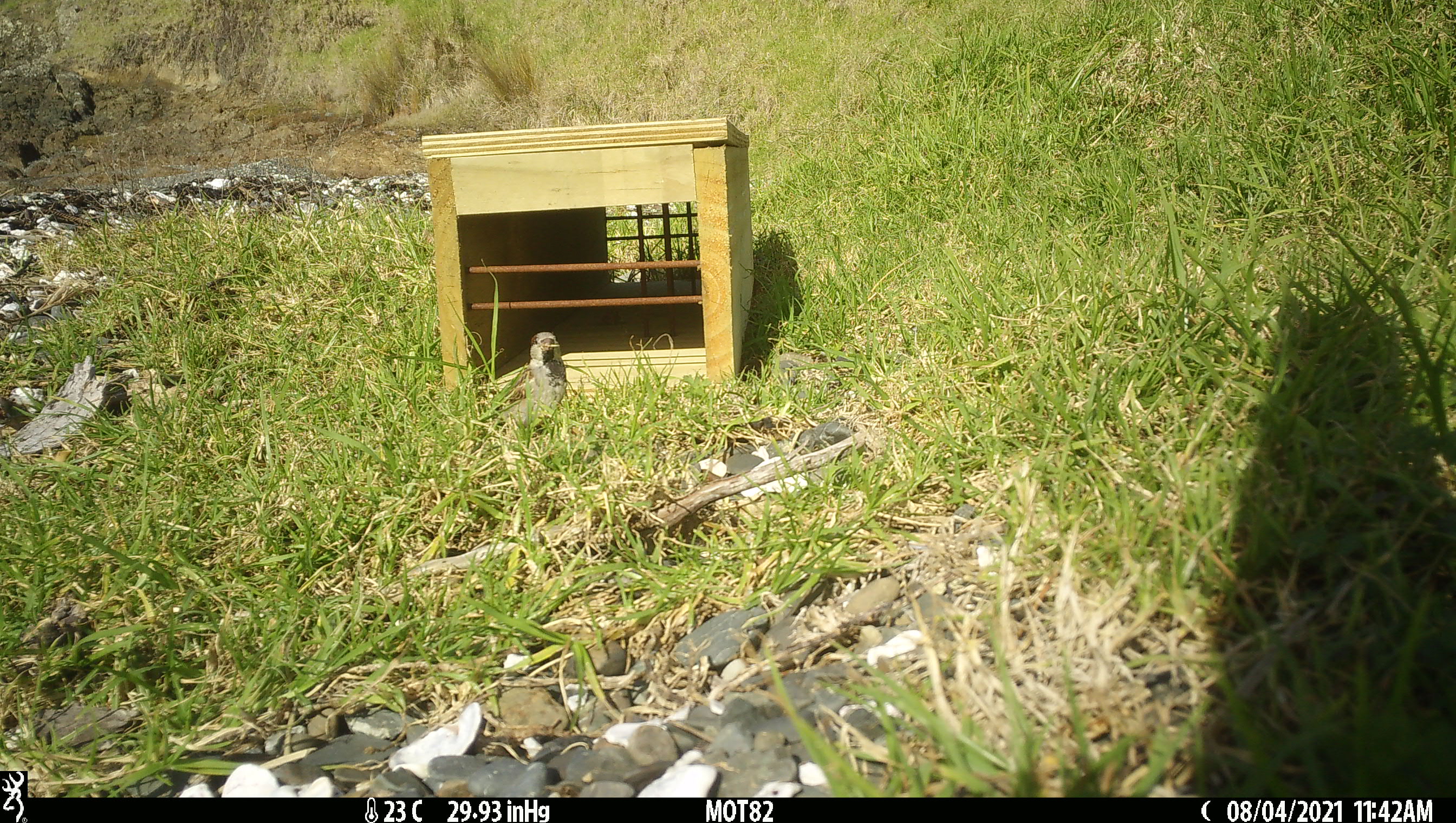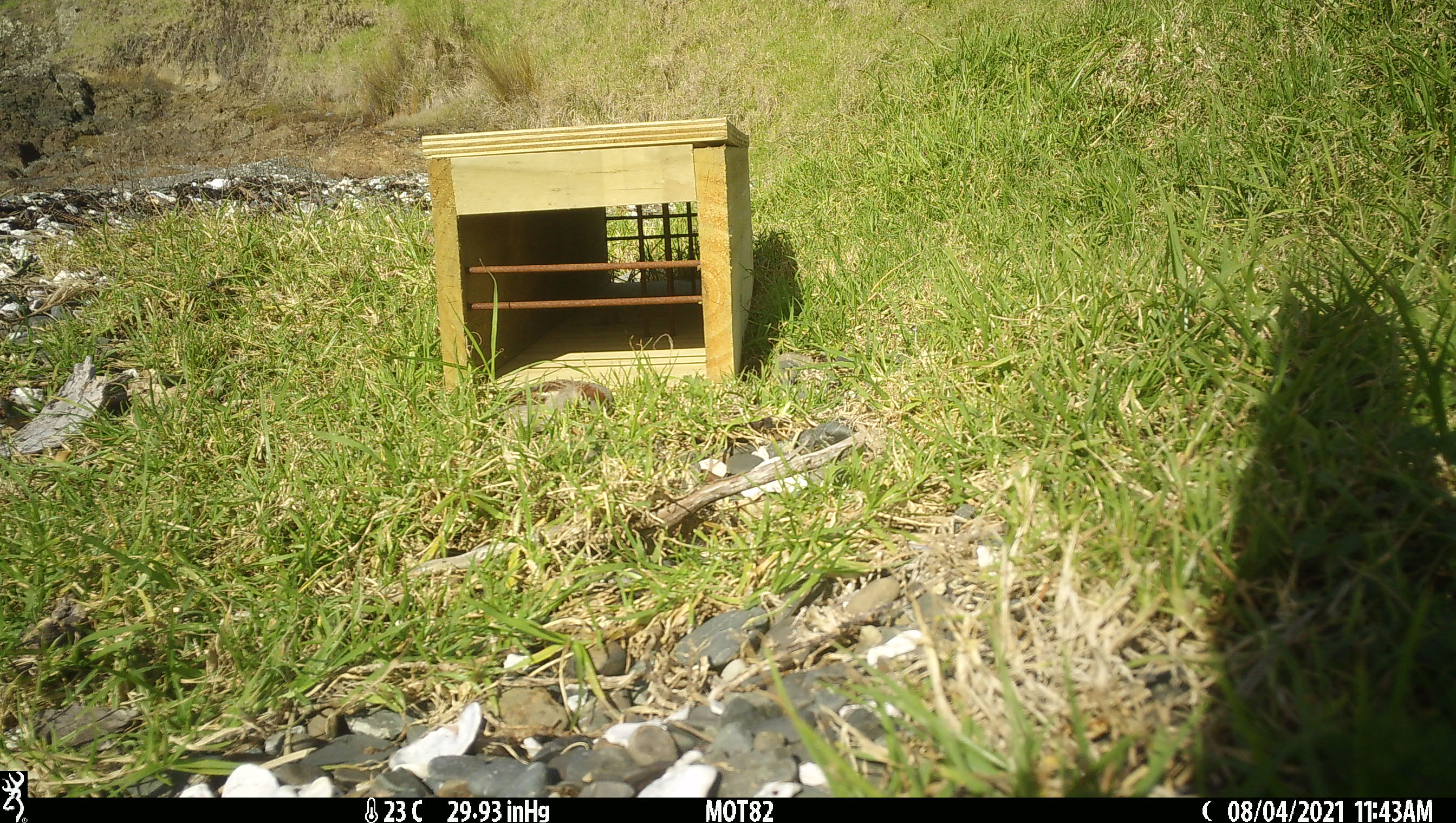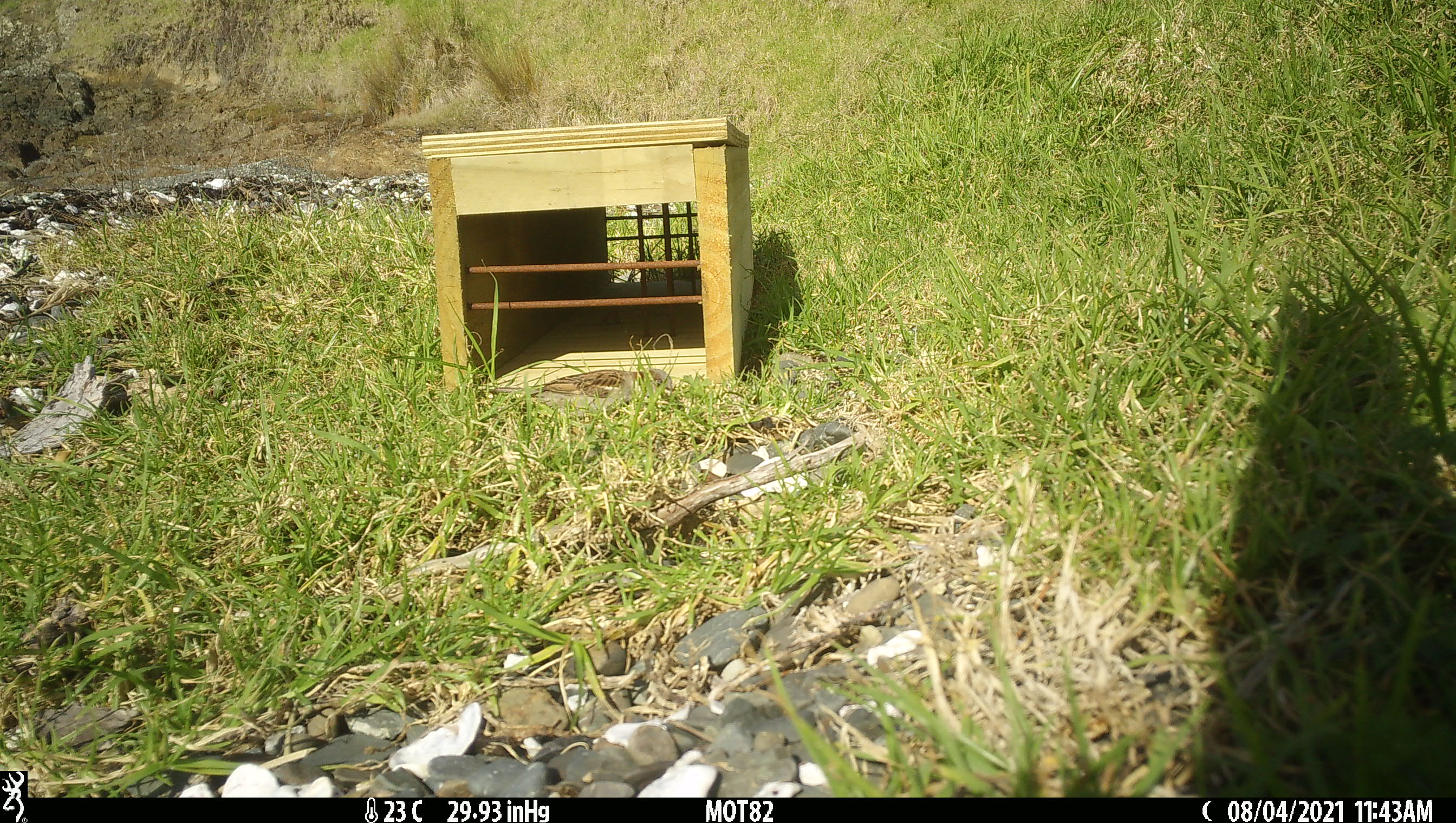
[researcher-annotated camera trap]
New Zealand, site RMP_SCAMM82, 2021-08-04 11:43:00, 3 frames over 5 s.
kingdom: Animalia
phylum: Chordata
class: Aves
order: Passeriformes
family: Passeridae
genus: Passer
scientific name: Passer domesticus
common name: house sparrow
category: sparrow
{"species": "sparrow (house sparrow) (Passer domesticus)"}